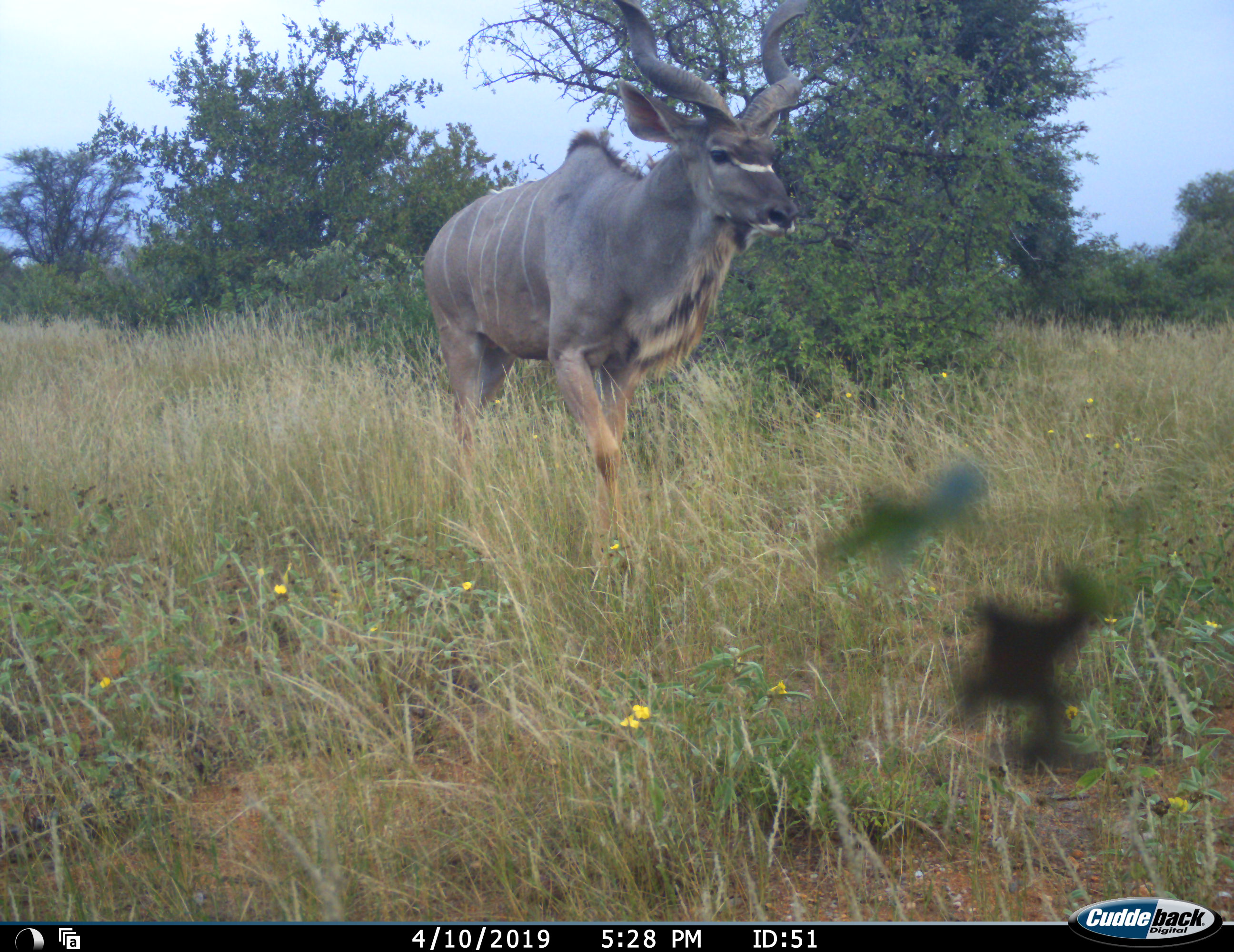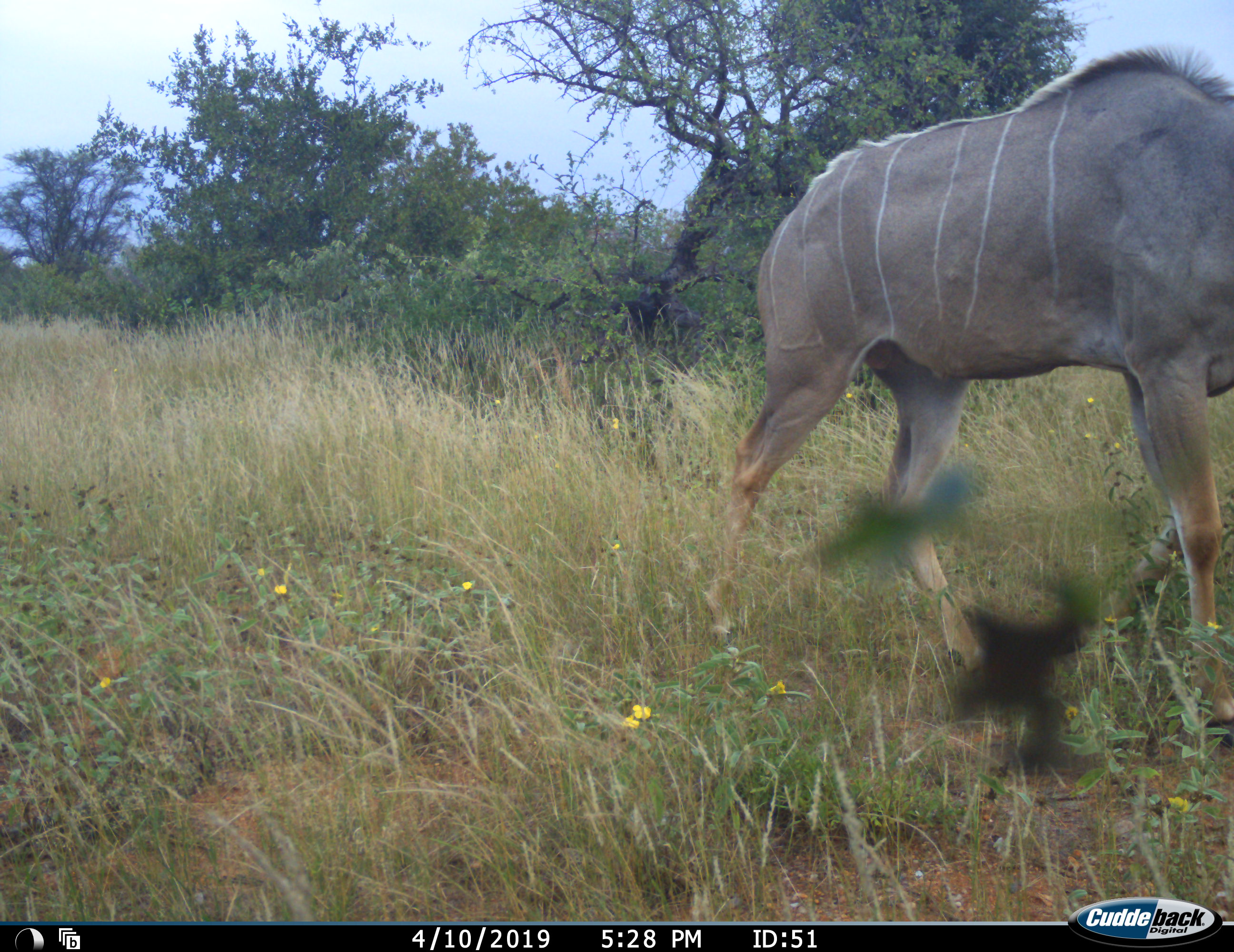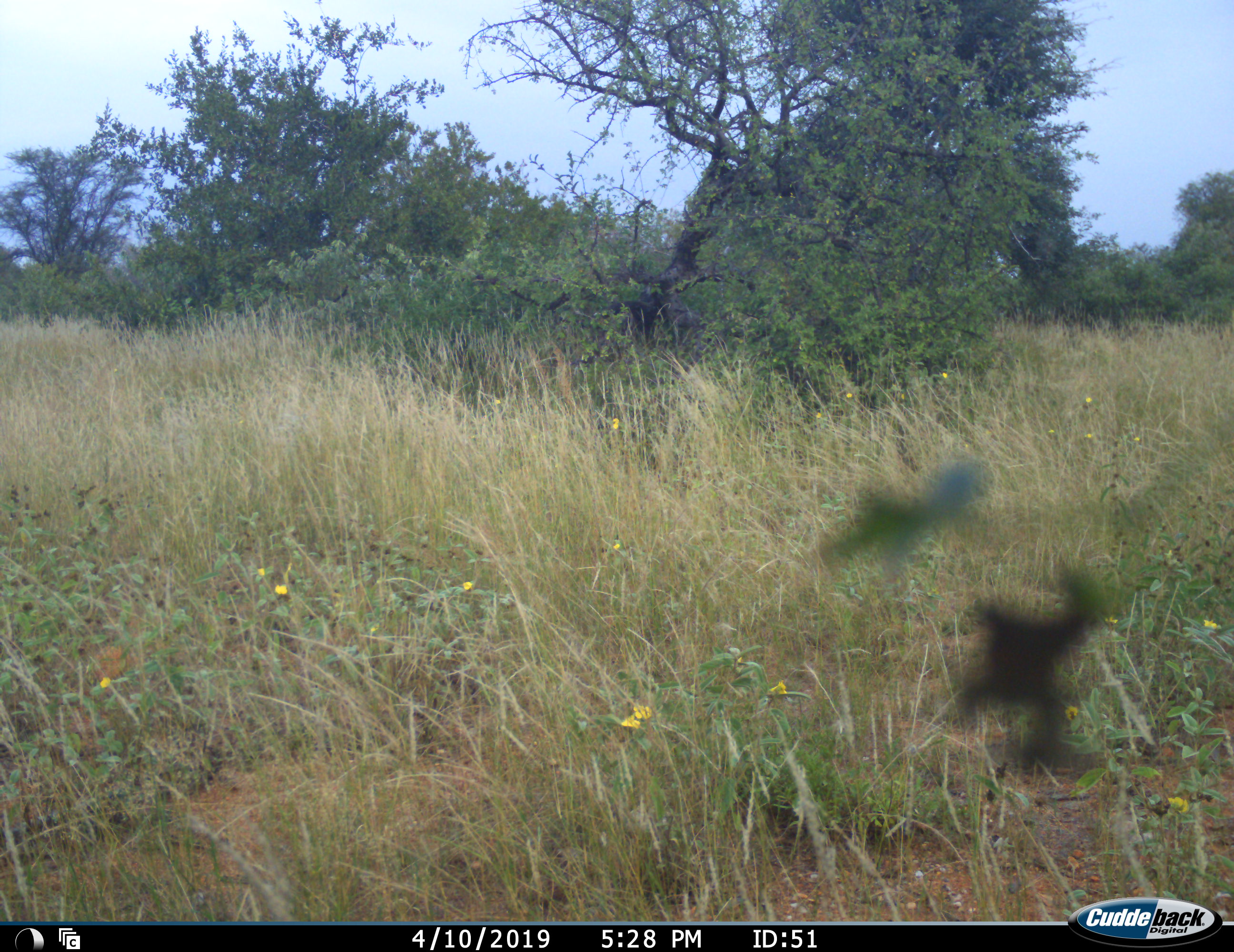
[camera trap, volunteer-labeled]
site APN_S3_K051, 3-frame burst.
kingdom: Animalia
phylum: Chordata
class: Mammalia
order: Artiodactyla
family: Bovidae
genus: Tragelaphus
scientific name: Tragelaphus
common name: kudu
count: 1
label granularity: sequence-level